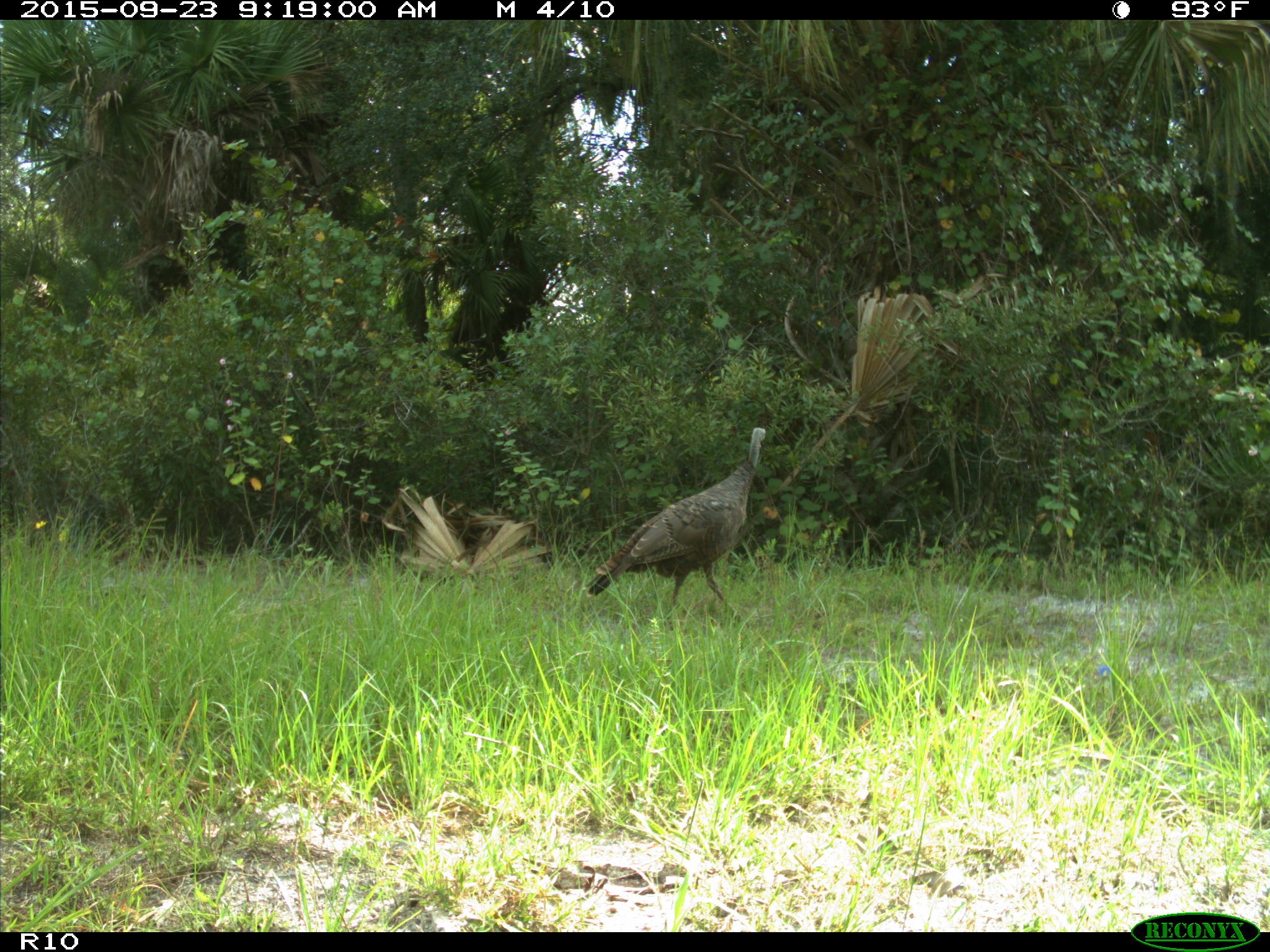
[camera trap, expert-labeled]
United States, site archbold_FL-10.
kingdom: Animalia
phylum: Chordata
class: Aves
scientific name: Aves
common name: birds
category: unidentified bird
Unidentified bird (birds) (Aves).